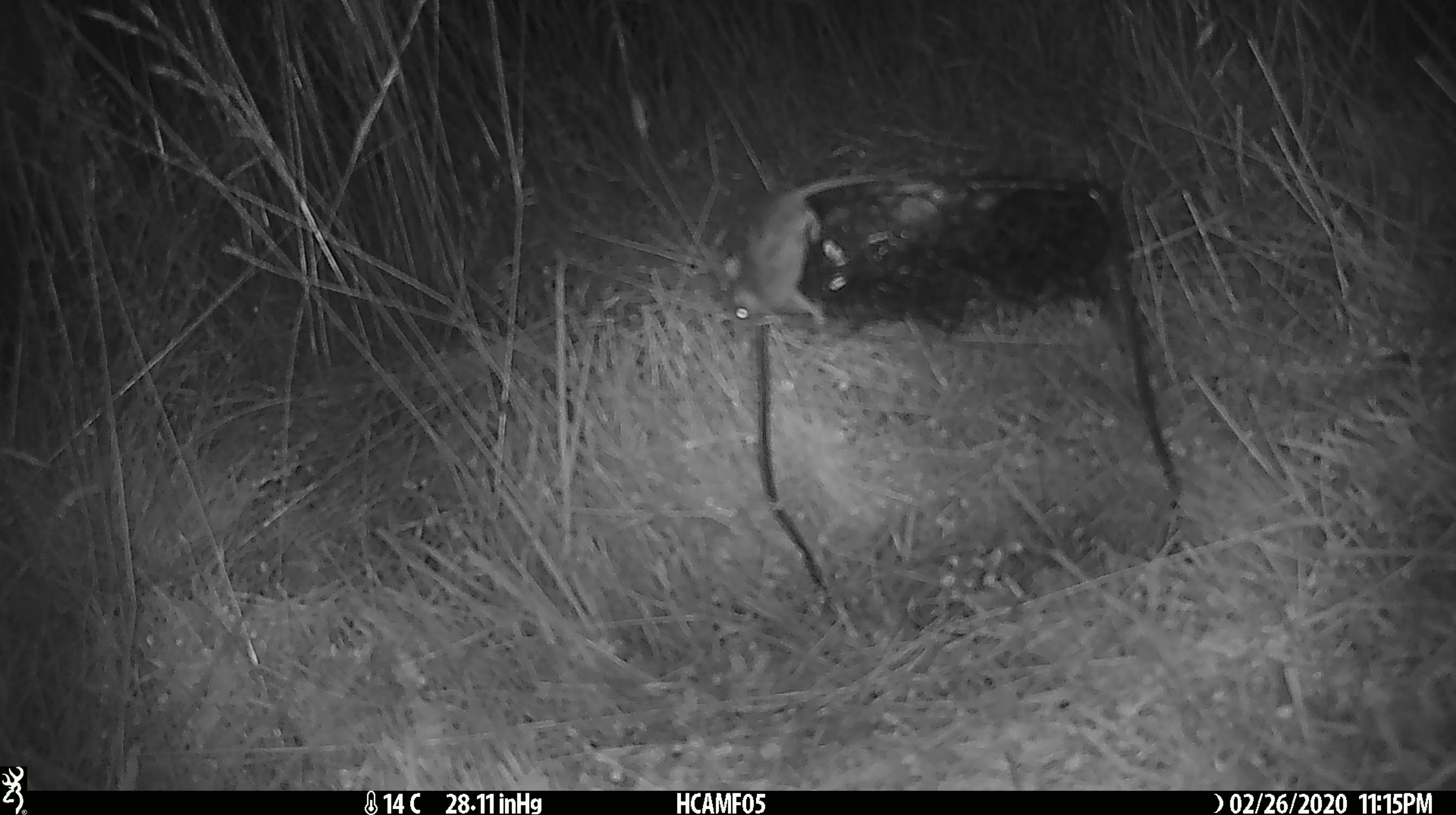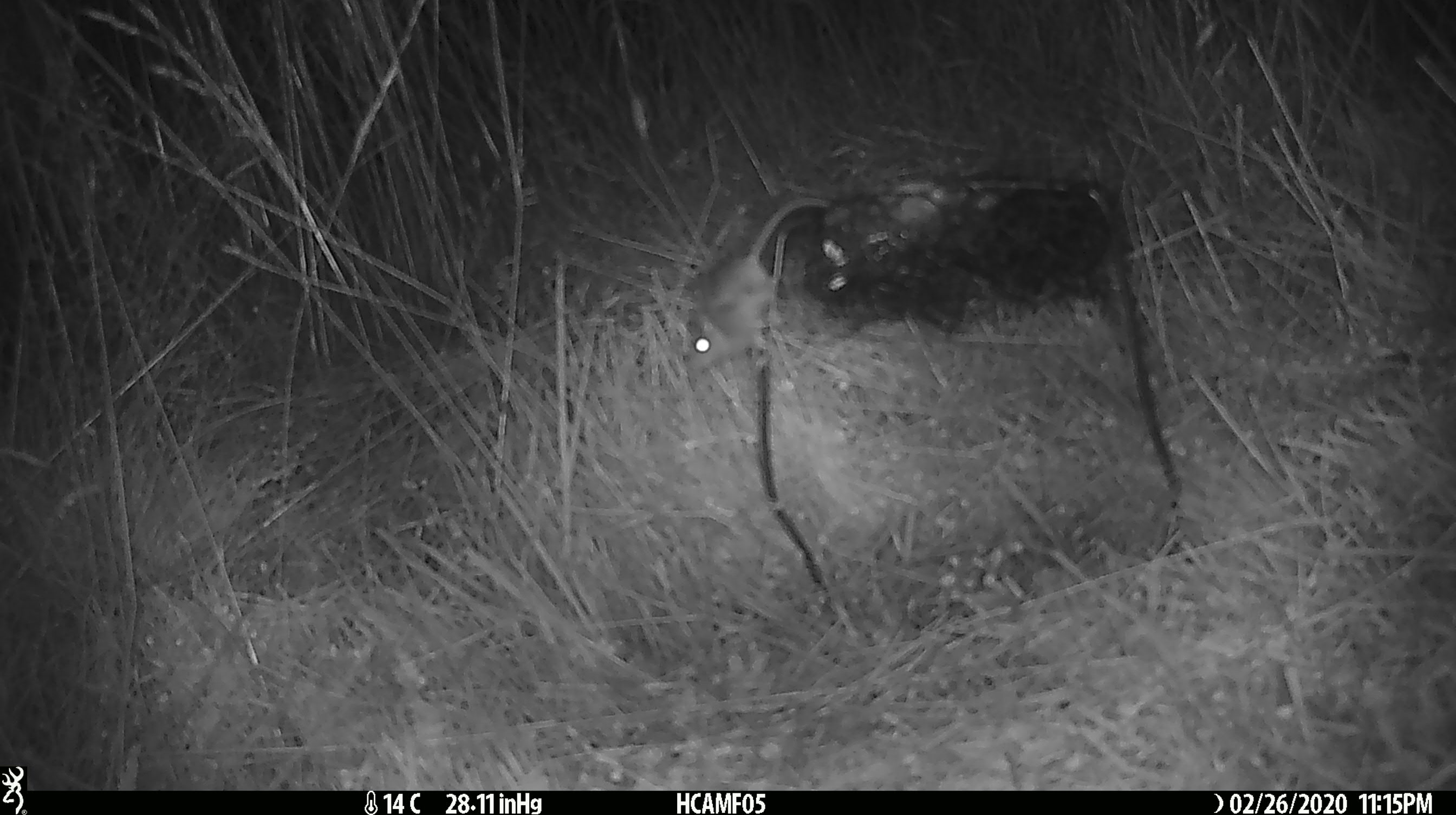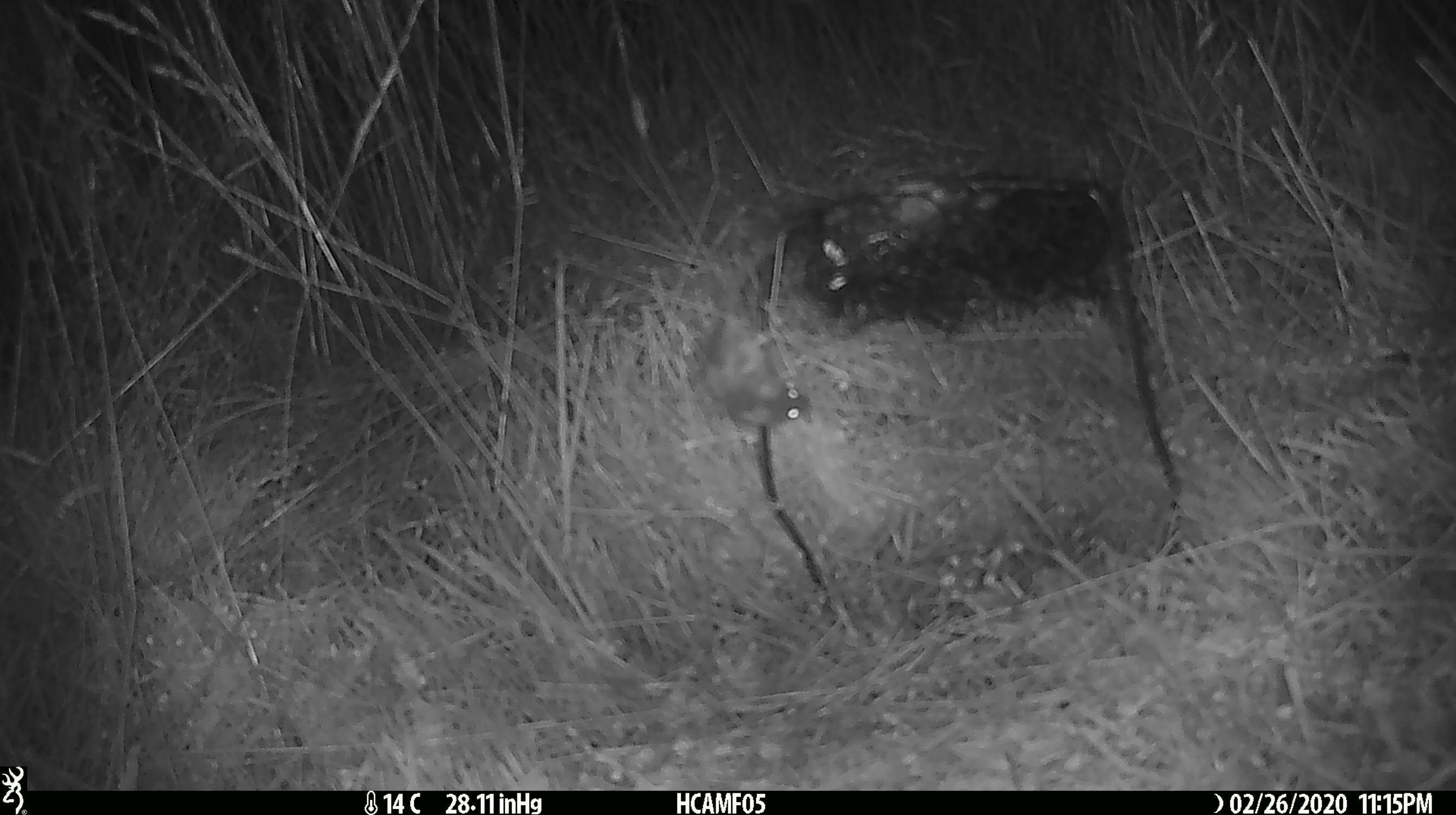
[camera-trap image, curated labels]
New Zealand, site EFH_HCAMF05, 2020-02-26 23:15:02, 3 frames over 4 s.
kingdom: Animalia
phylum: Chordata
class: Mammalia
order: Rodentia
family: Muridae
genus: Mus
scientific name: Mus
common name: mouse